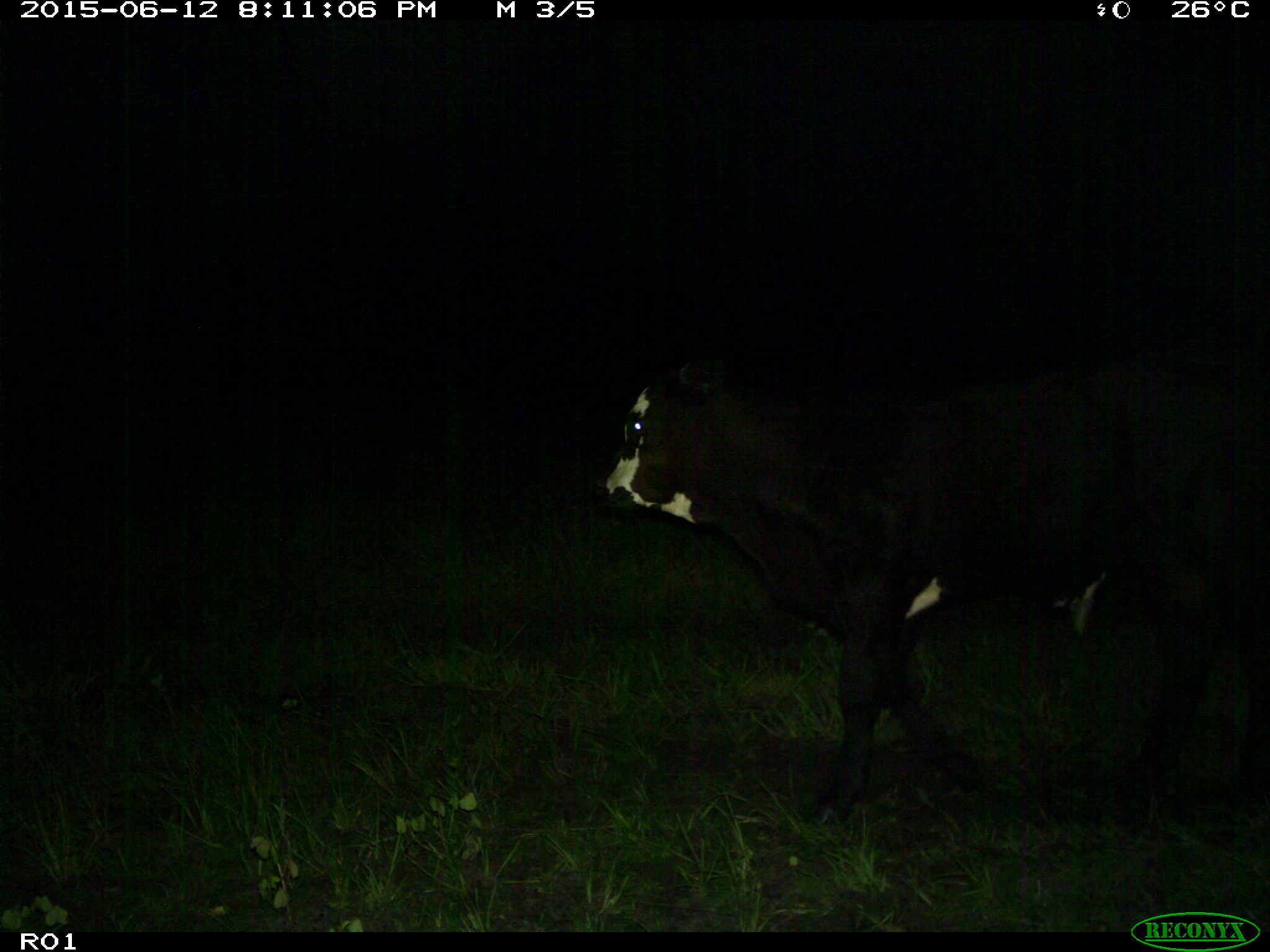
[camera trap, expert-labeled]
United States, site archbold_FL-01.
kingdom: Animalia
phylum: Chordata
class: Mammalia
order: Artiodactyla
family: Bovidae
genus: Bos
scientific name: Bos taurus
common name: domestic cow